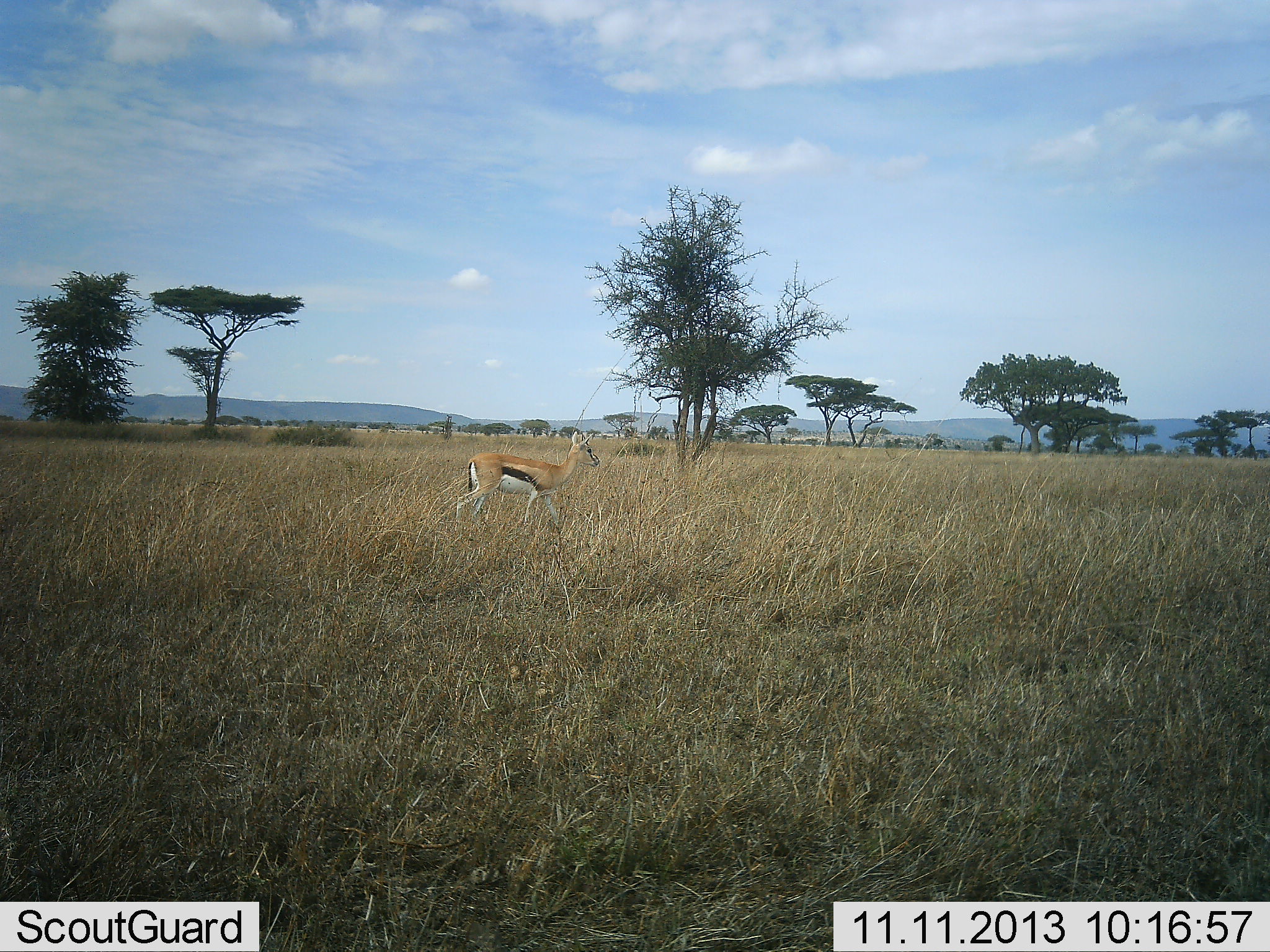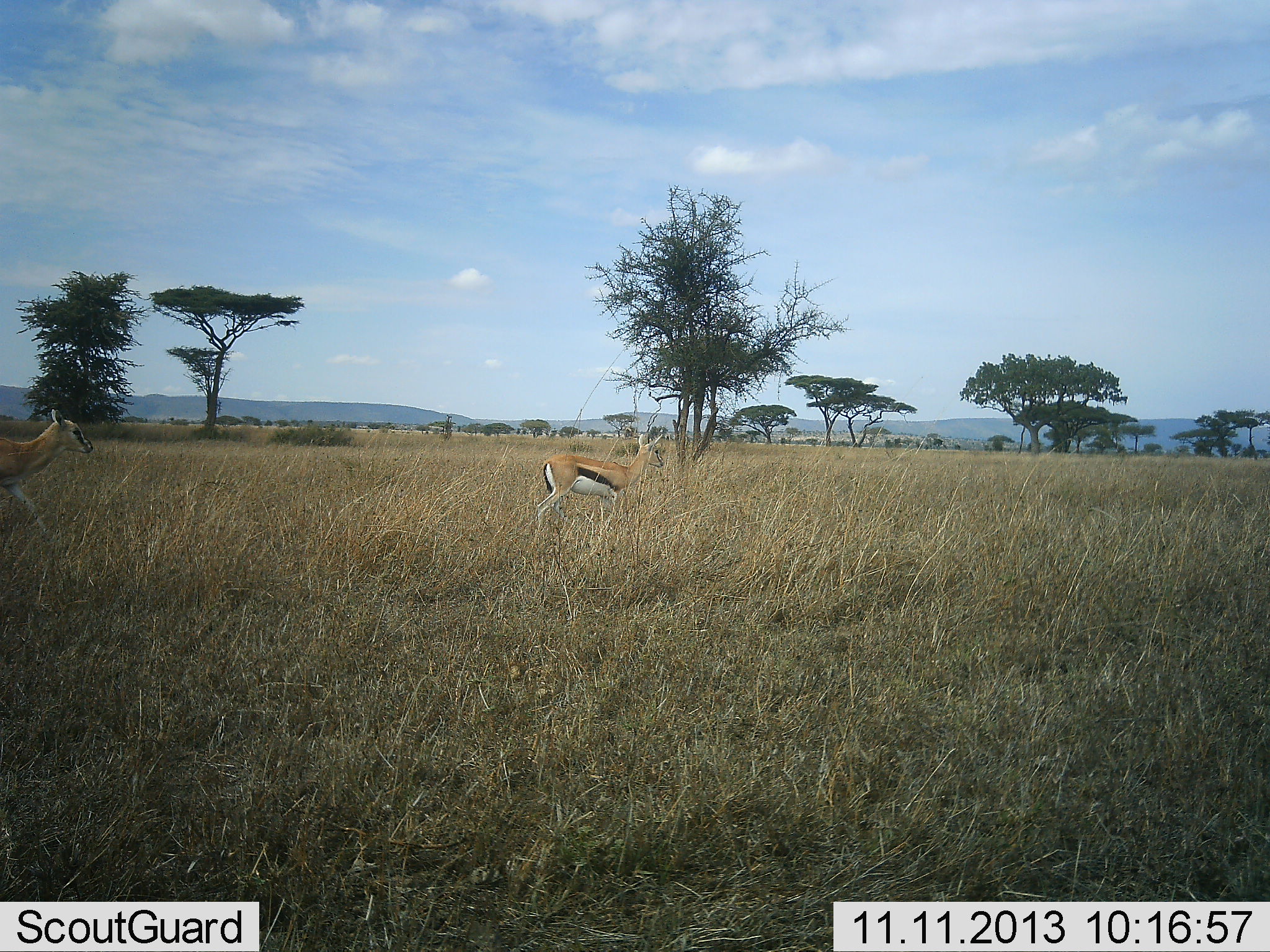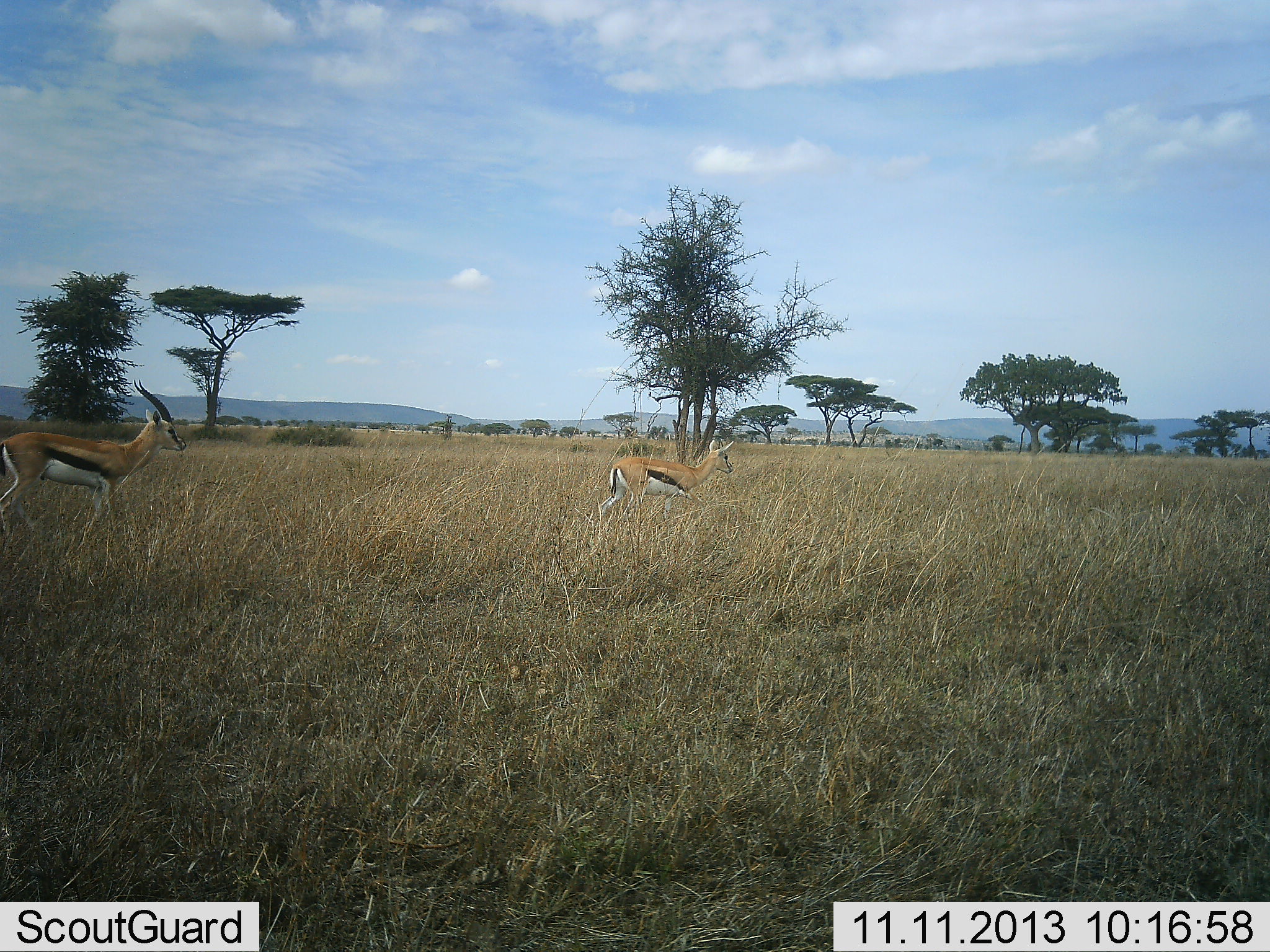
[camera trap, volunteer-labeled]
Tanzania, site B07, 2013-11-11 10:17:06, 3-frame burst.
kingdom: Animalia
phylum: Chordata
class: Mammalia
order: Artiodactyla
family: Bovidae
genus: Eudorcas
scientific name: Eudorcas thomsonii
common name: thomson's gazelle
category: gazellethomsons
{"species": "gazellethomsons (thomson's gazelle) (Eudorcas thomsonii)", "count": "2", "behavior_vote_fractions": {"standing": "0%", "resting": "0%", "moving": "100%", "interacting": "0%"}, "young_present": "0%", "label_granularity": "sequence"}